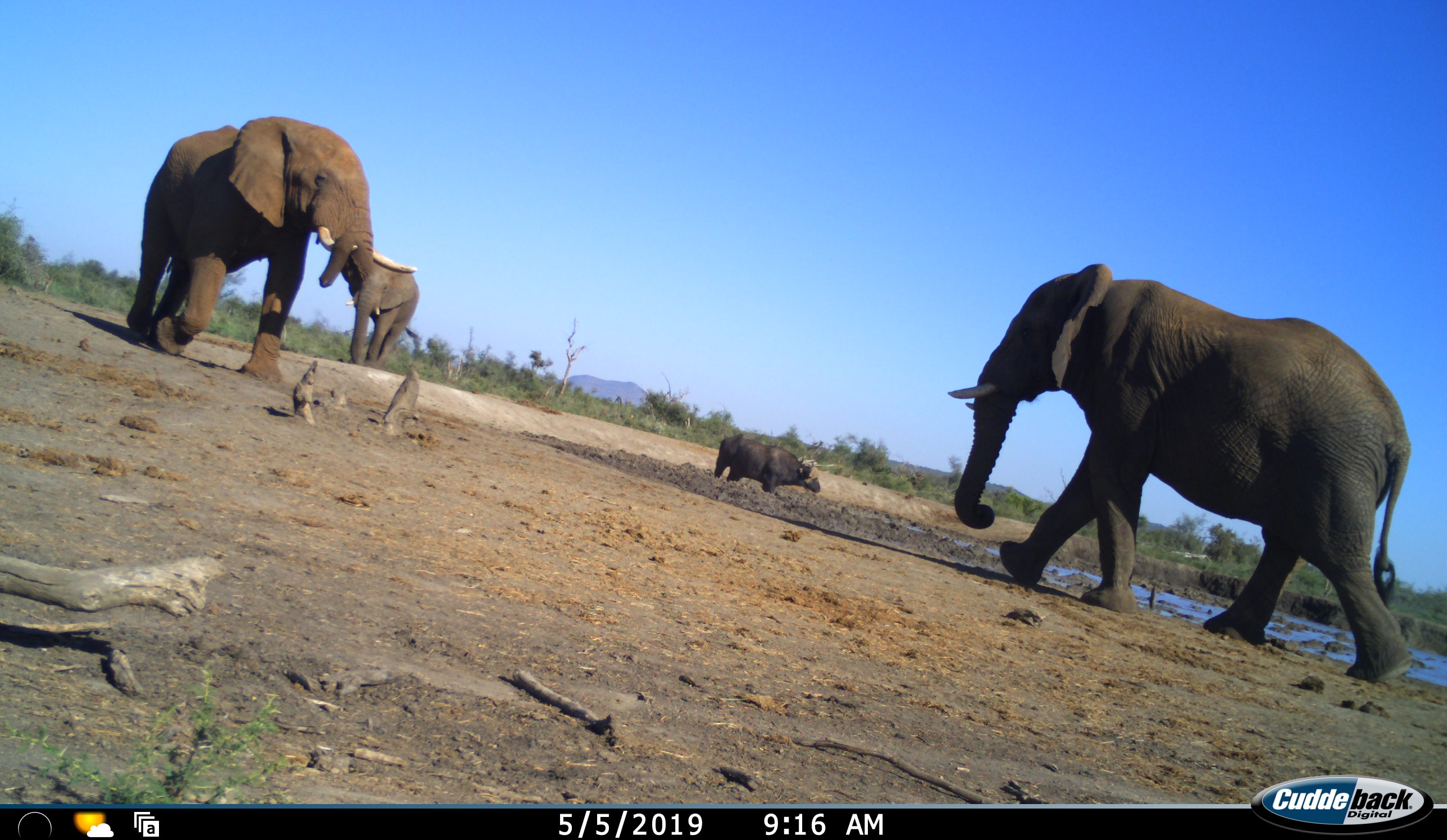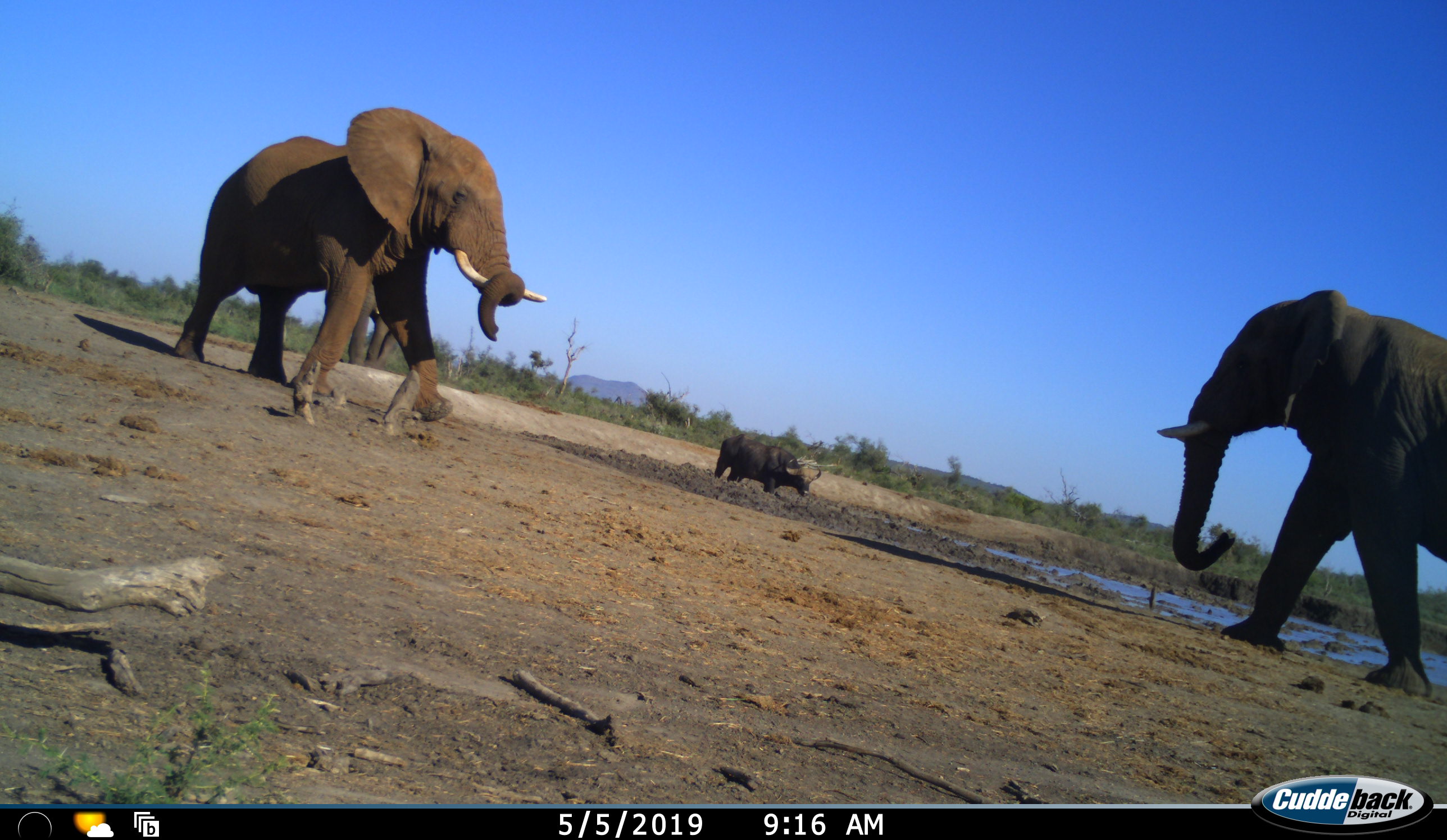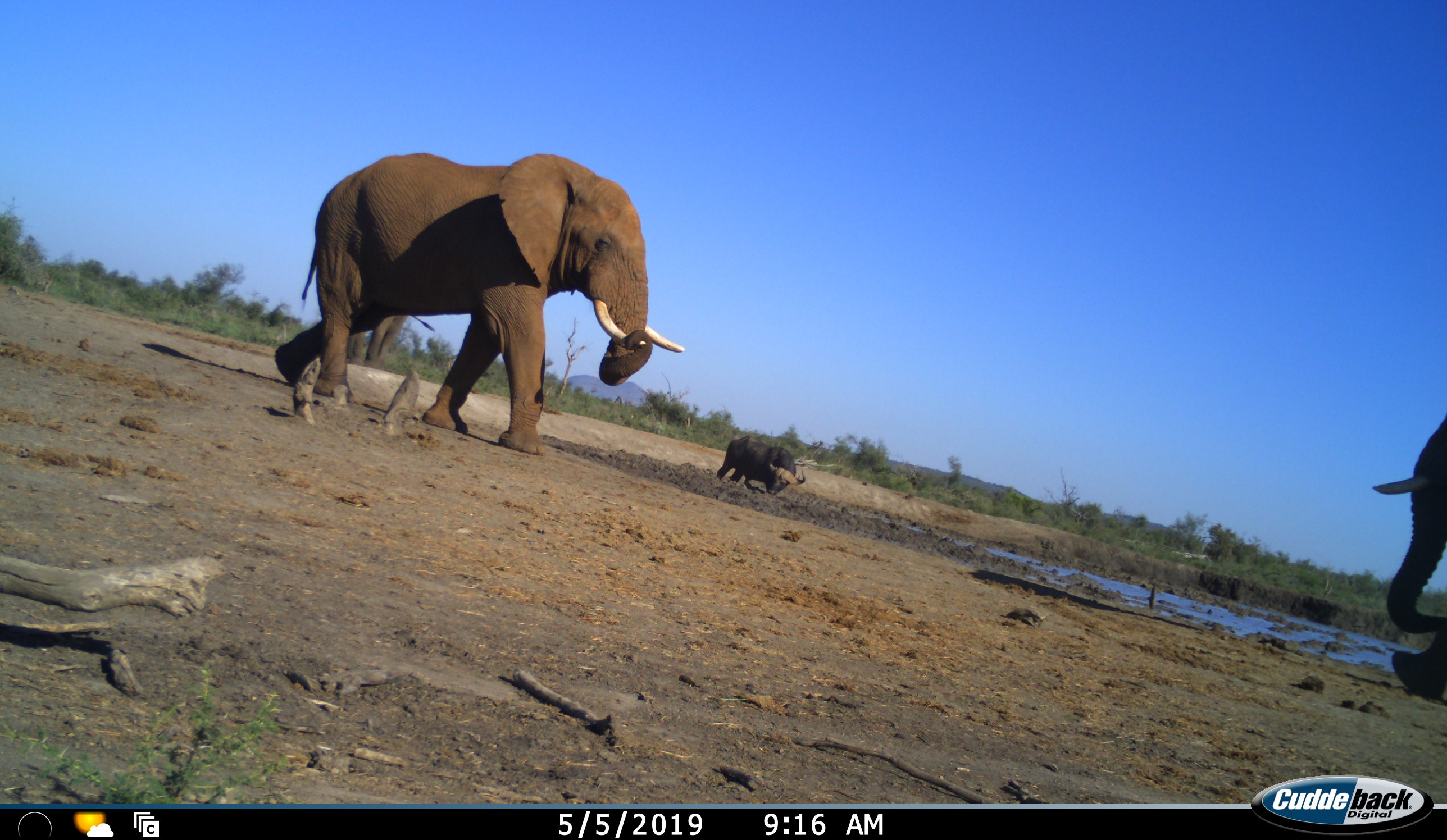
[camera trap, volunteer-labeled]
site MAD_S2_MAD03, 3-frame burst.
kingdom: Animalia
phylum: Chordata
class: Mammalia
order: Artiodactyla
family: Bovidae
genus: Syncerus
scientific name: Syncerus caffer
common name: african buffalo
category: buffalo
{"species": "buffalo (african buffalo) (Syncerus caffer)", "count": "1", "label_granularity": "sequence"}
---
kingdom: Animalia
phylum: Chordata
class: Mammalia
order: Proboscidea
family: Elephantidae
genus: Loxodonta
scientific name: Loxodonta africana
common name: african bush elephant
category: elephant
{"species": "elephant (african bush elephant) (Loxodonta africana)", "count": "3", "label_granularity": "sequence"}